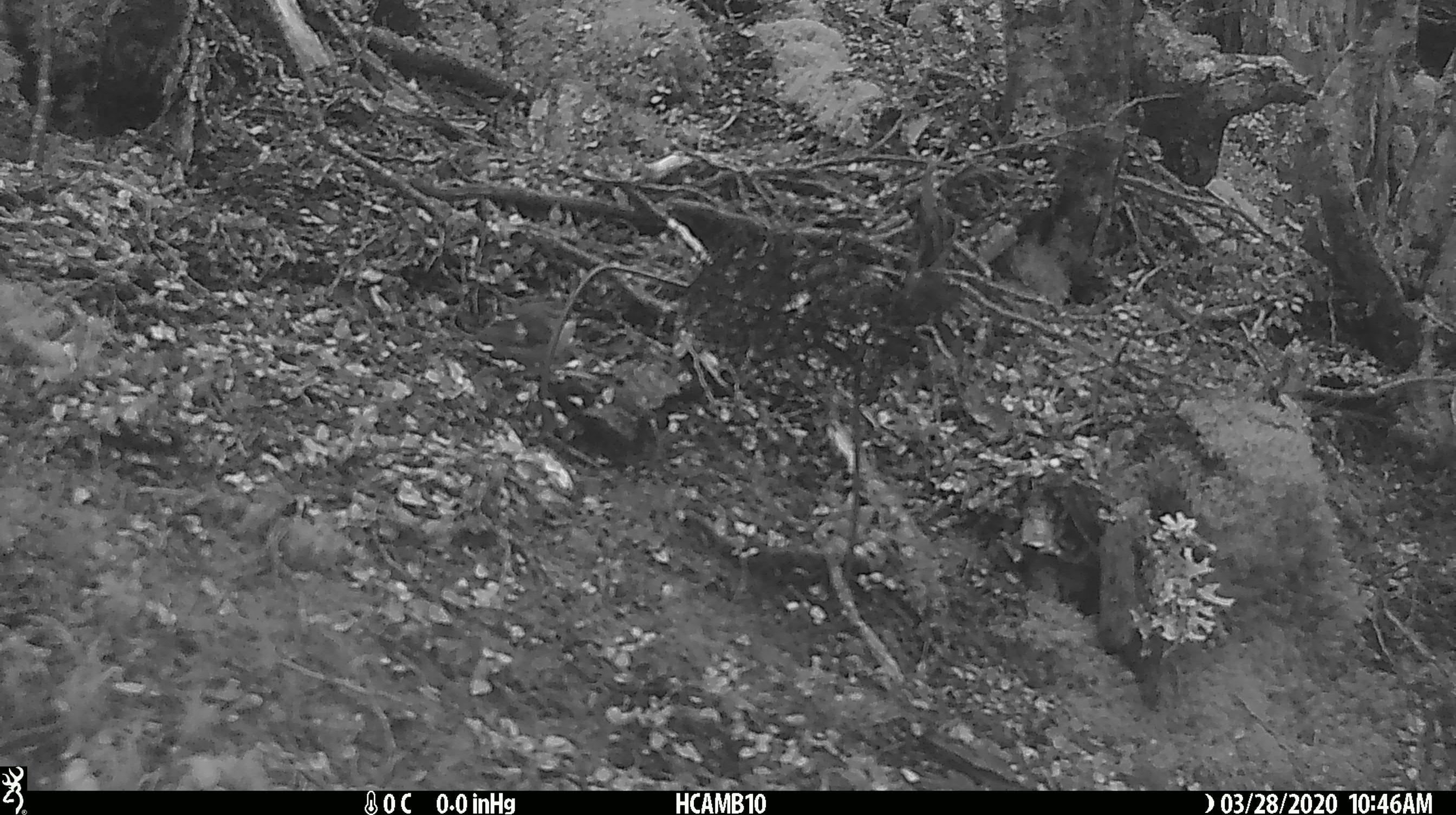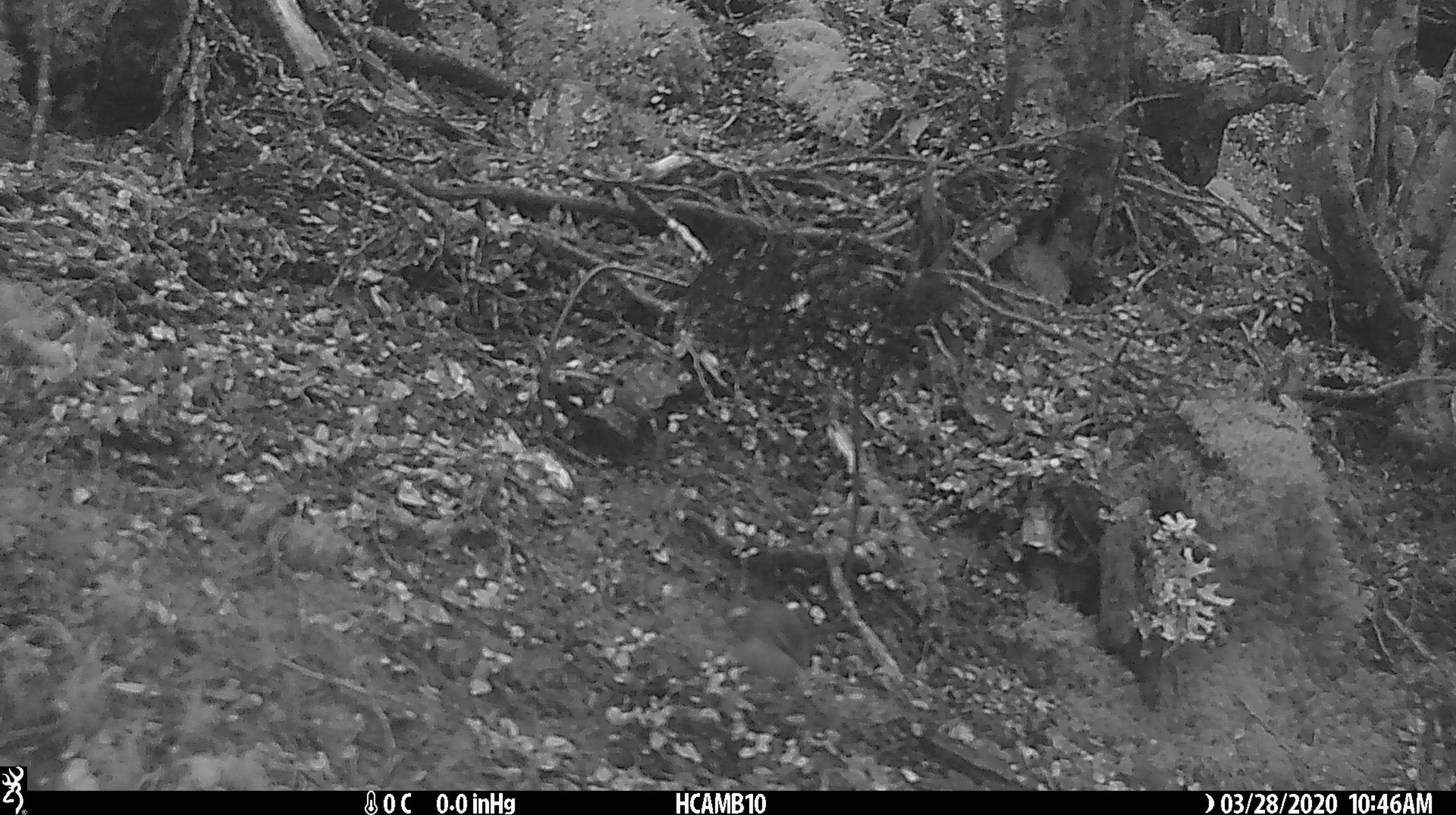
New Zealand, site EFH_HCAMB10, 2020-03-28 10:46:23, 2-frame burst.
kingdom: Animalia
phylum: Chordata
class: Aves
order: Passeriformes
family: Acanthisittidae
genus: Acanthisitta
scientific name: Acanthisitta chloris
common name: rifleman